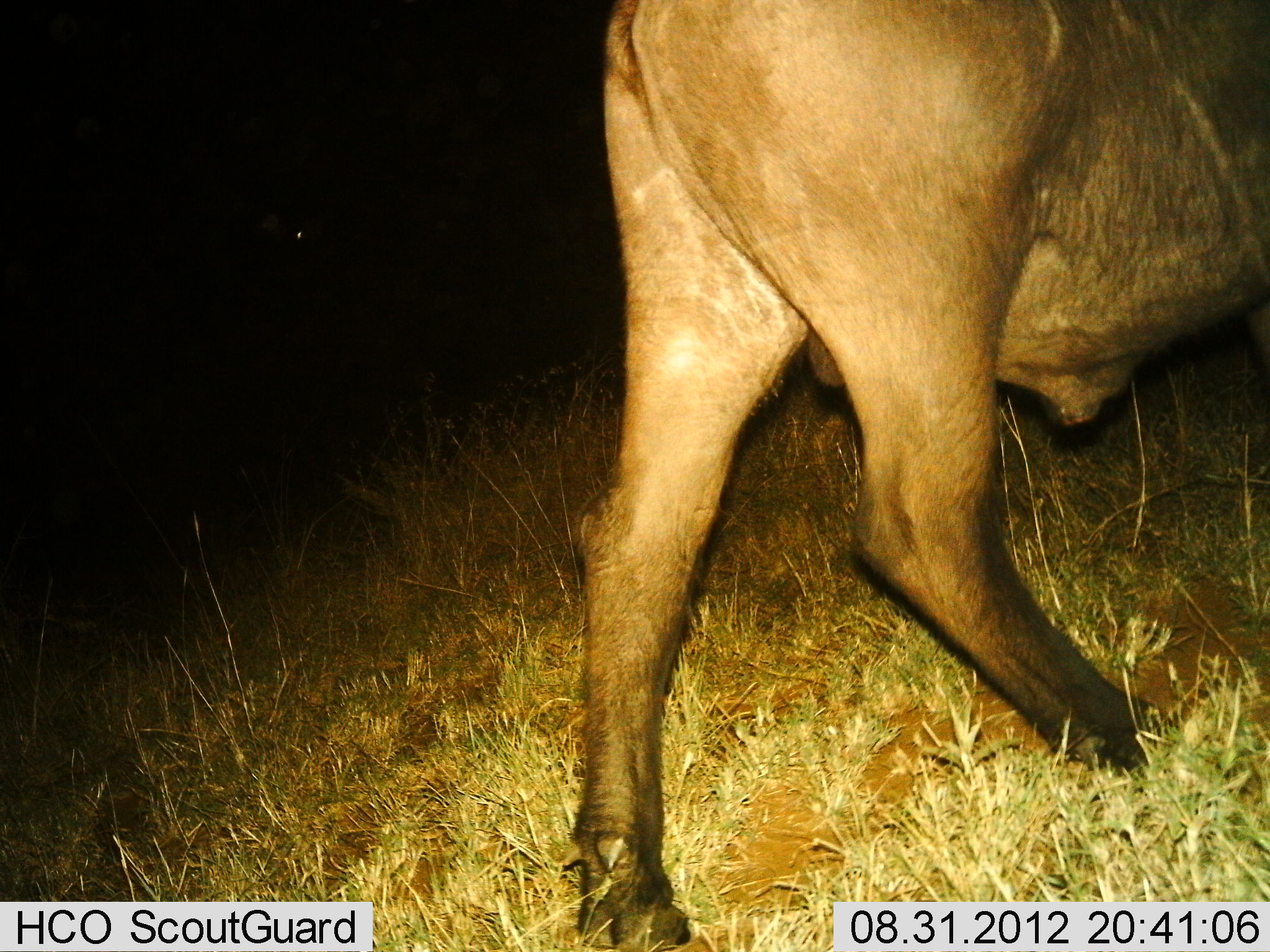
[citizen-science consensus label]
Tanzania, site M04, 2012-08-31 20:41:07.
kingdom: Animalia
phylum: Chordata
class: Mammalia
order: Artiodactyla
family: Bovidae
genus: Connochaetes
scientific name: Connochaetes taurinus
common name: blue wildebeest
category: wildebeest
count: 1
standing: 11%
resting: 0%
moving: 89%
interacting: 0%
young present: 0%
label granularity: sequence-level